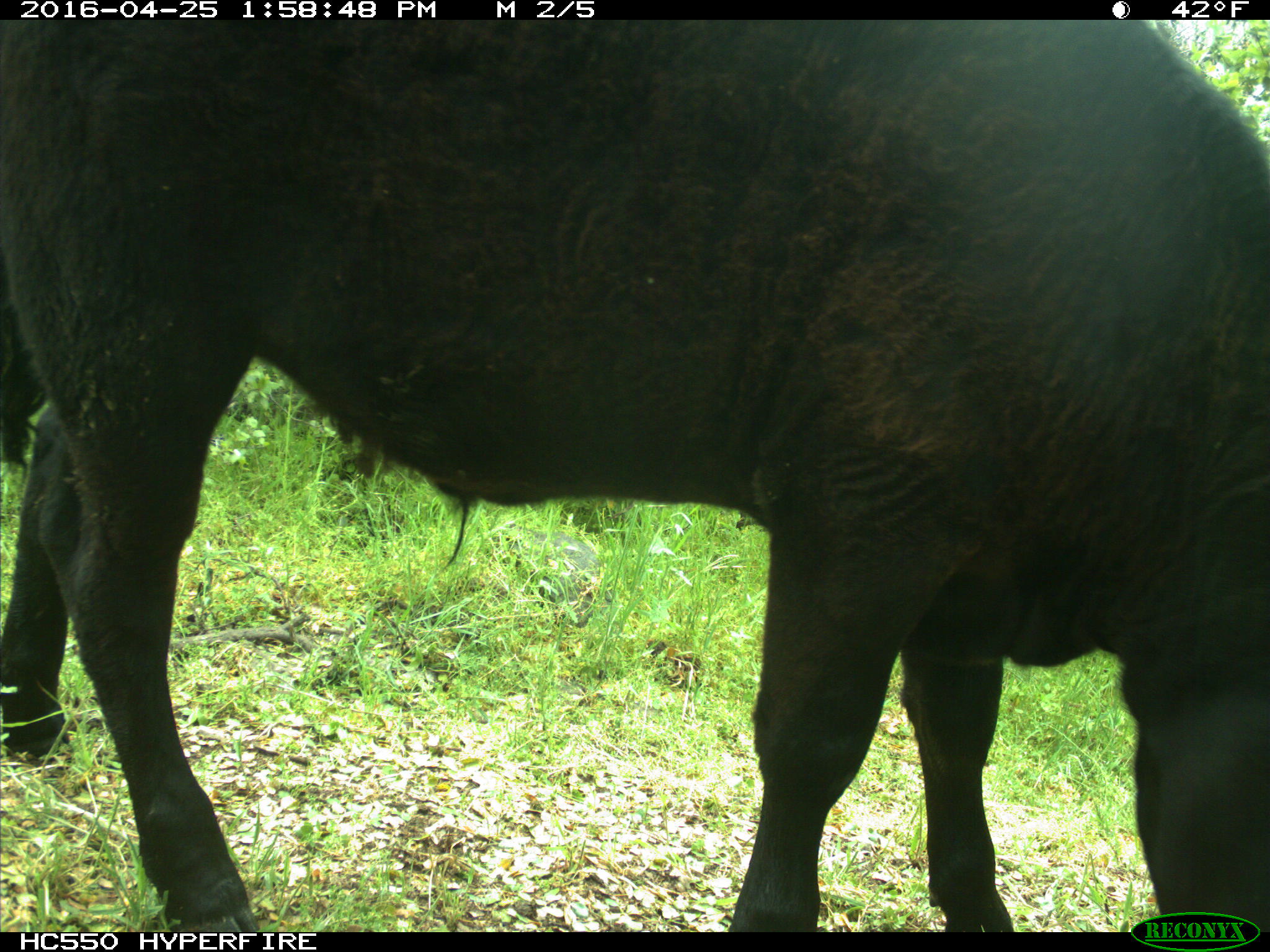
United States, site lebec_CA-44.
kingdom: Animalia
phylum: Chordata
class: Mammalia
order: Artiodactyla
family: Bovidae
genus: Bos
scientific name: Bos taurus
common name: domestic cow